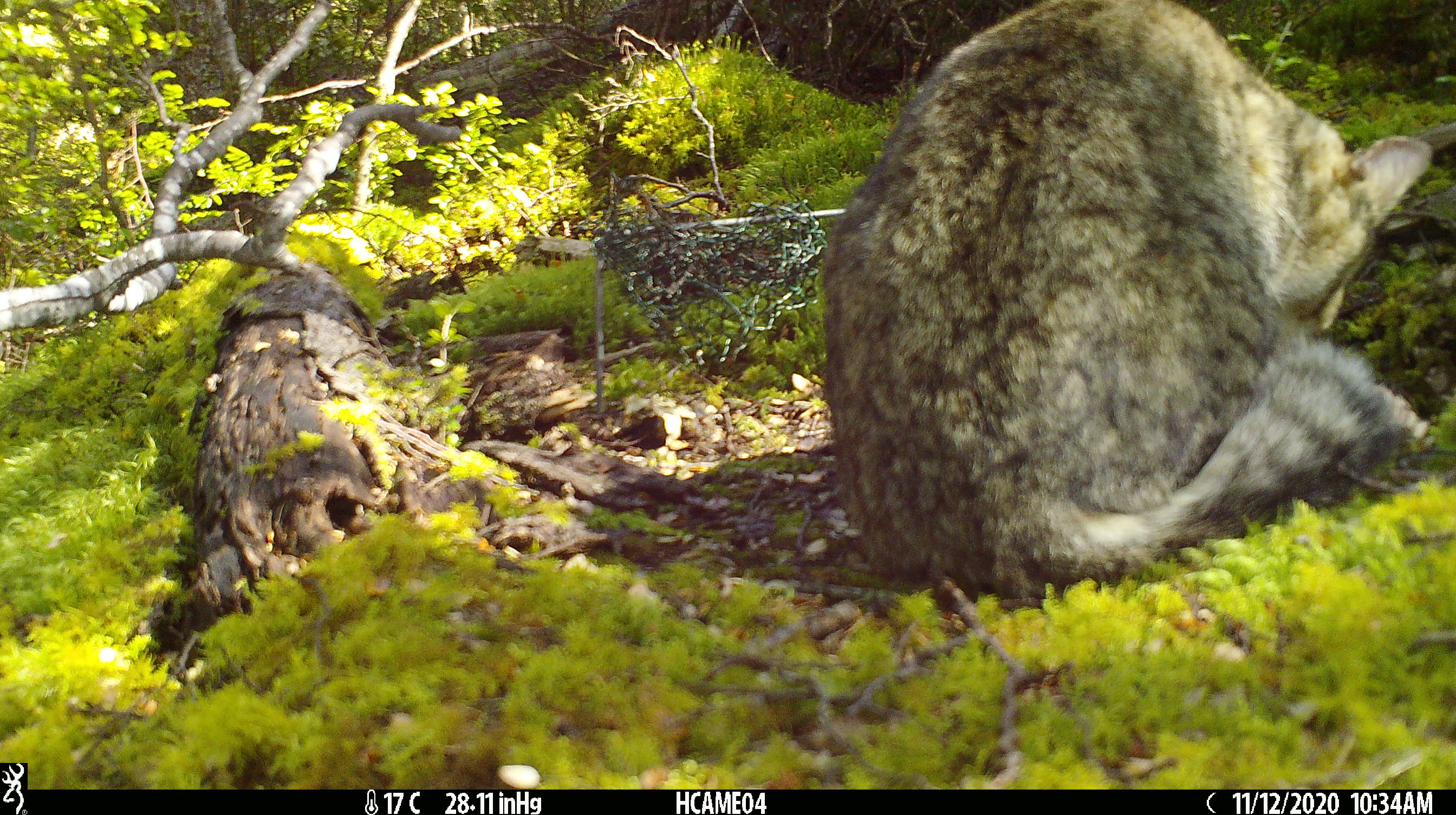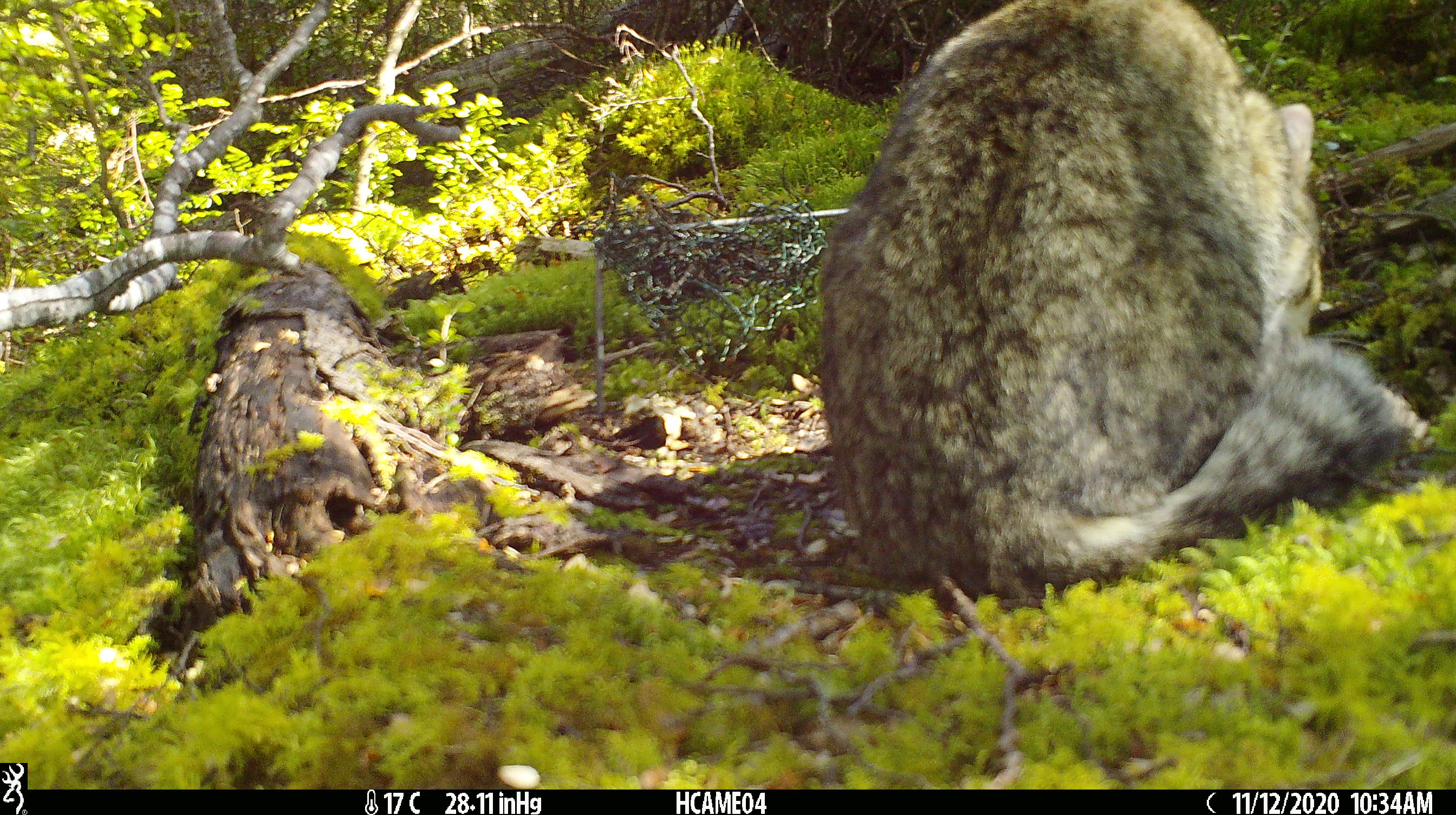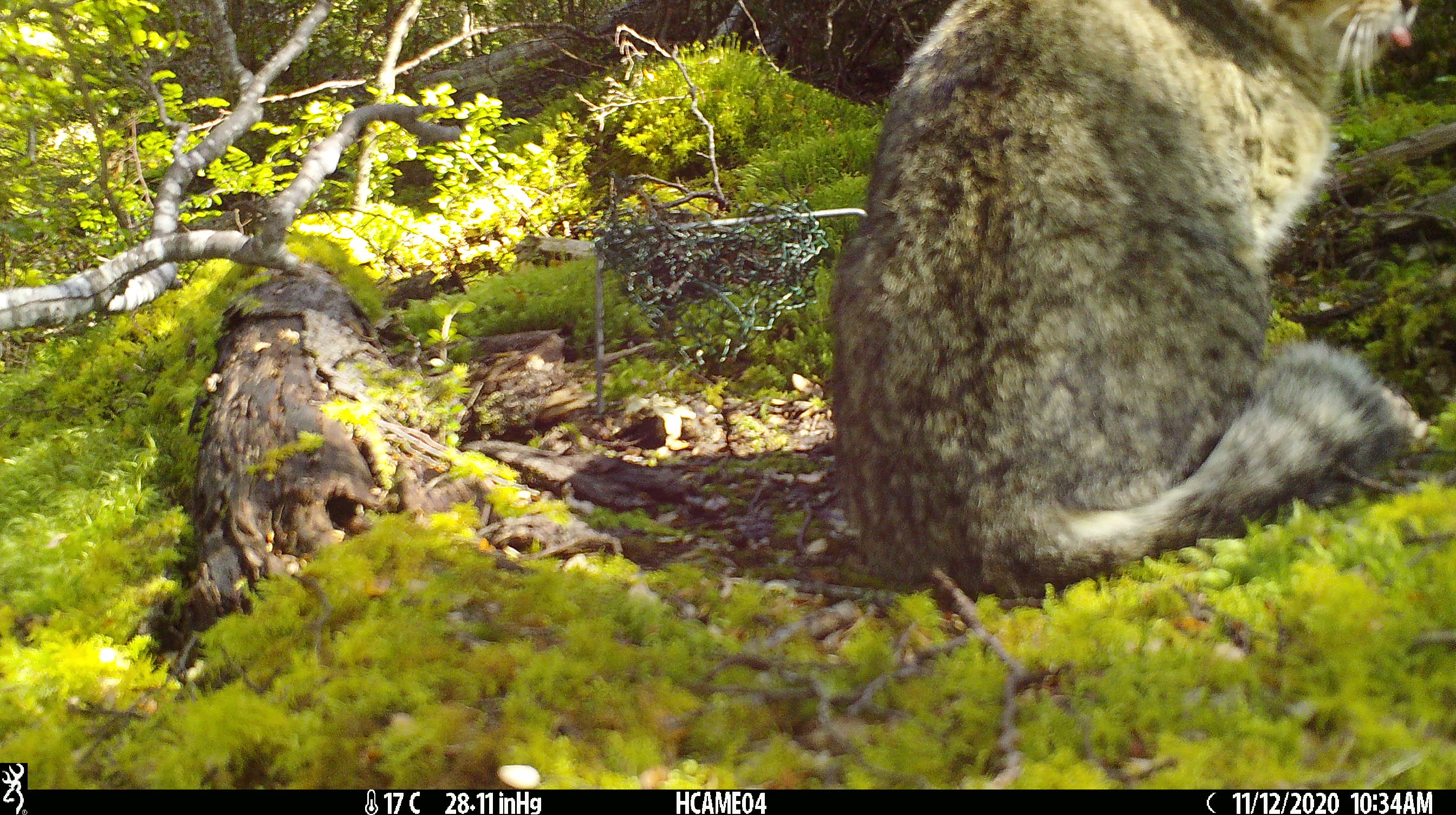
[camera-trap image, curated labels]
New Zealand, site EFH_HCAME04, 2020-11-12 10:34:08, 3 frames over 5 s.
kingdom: Animalia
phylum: Chordata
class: Mammalia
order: Carnivora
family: Felidae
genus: Felis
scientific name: Felis catus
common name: domestic cat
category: cat